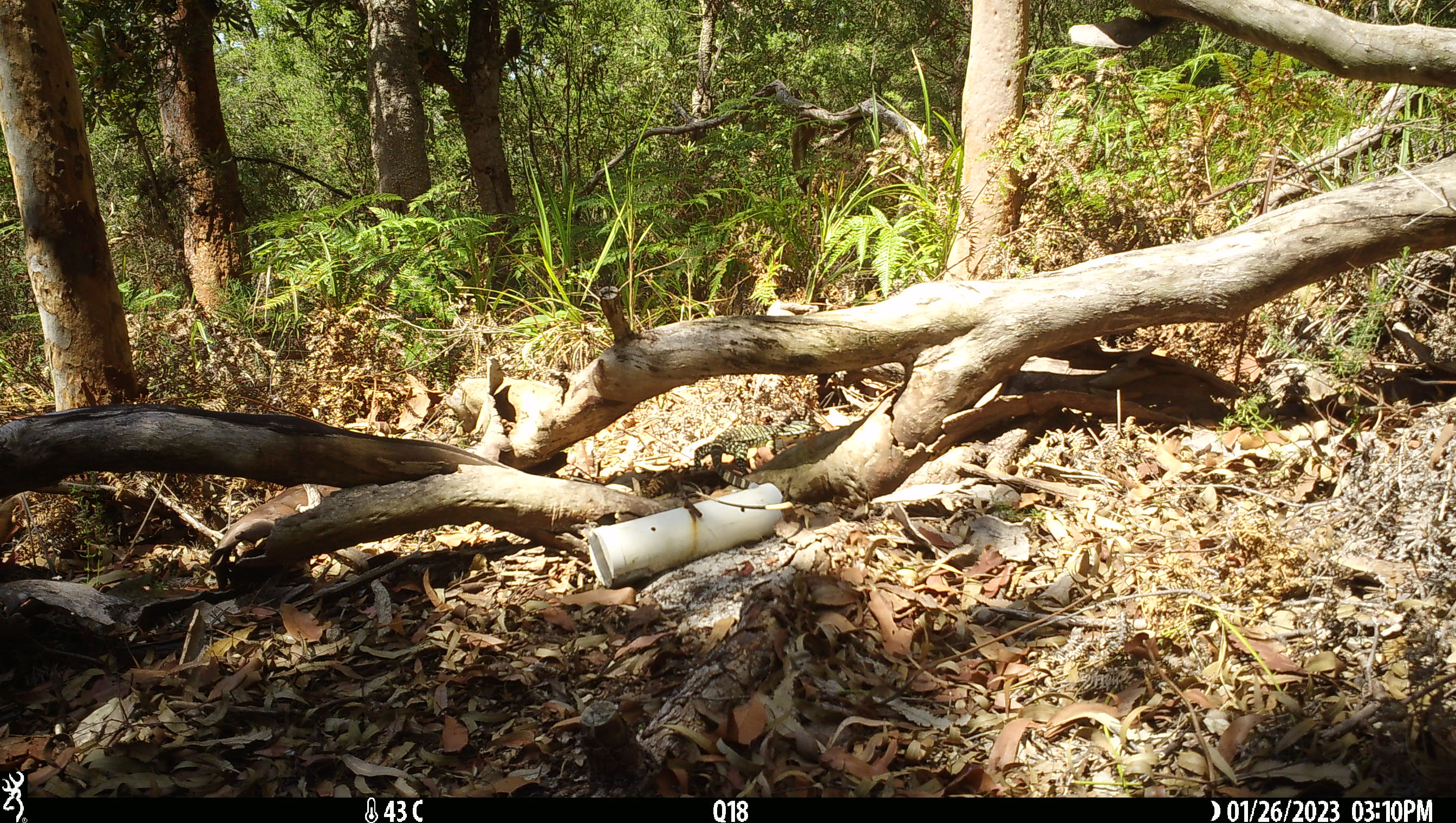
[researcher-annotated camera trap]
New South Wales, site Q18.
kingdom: Animalia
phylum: Chordata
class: Reptilia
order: Squamata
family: Varanidae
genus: Varanus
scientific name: Varanus varius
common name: lace monitor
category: goanna